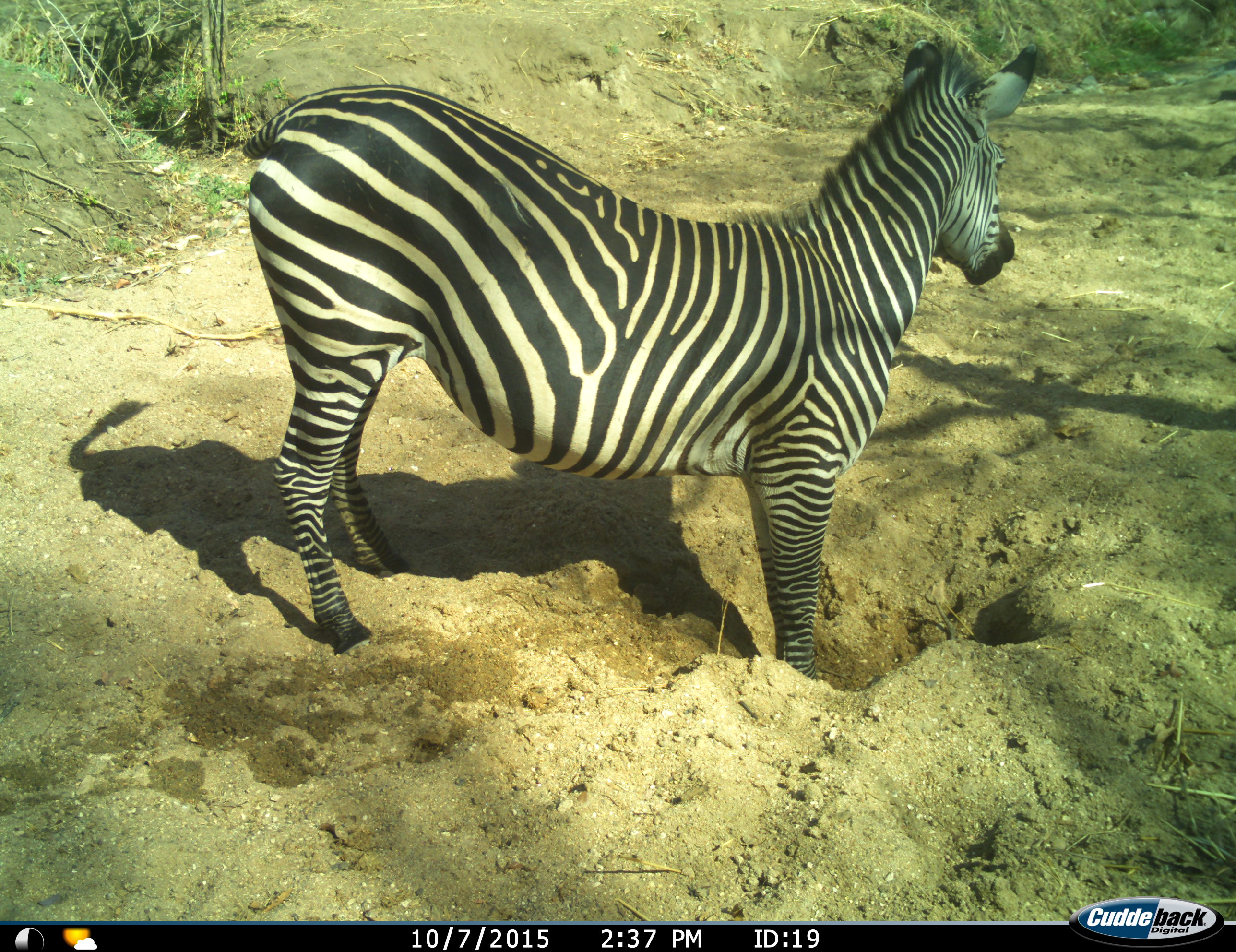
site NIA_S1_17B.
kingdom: Animalia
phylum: Chordata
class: Mammalia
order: Perissodactyla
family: Equidae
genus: Equus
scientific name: Equus quagga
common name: plains zebra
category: zebraplains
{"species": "zebraplains (plains zebra) (Equus quagga)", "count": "1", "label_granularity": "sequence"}